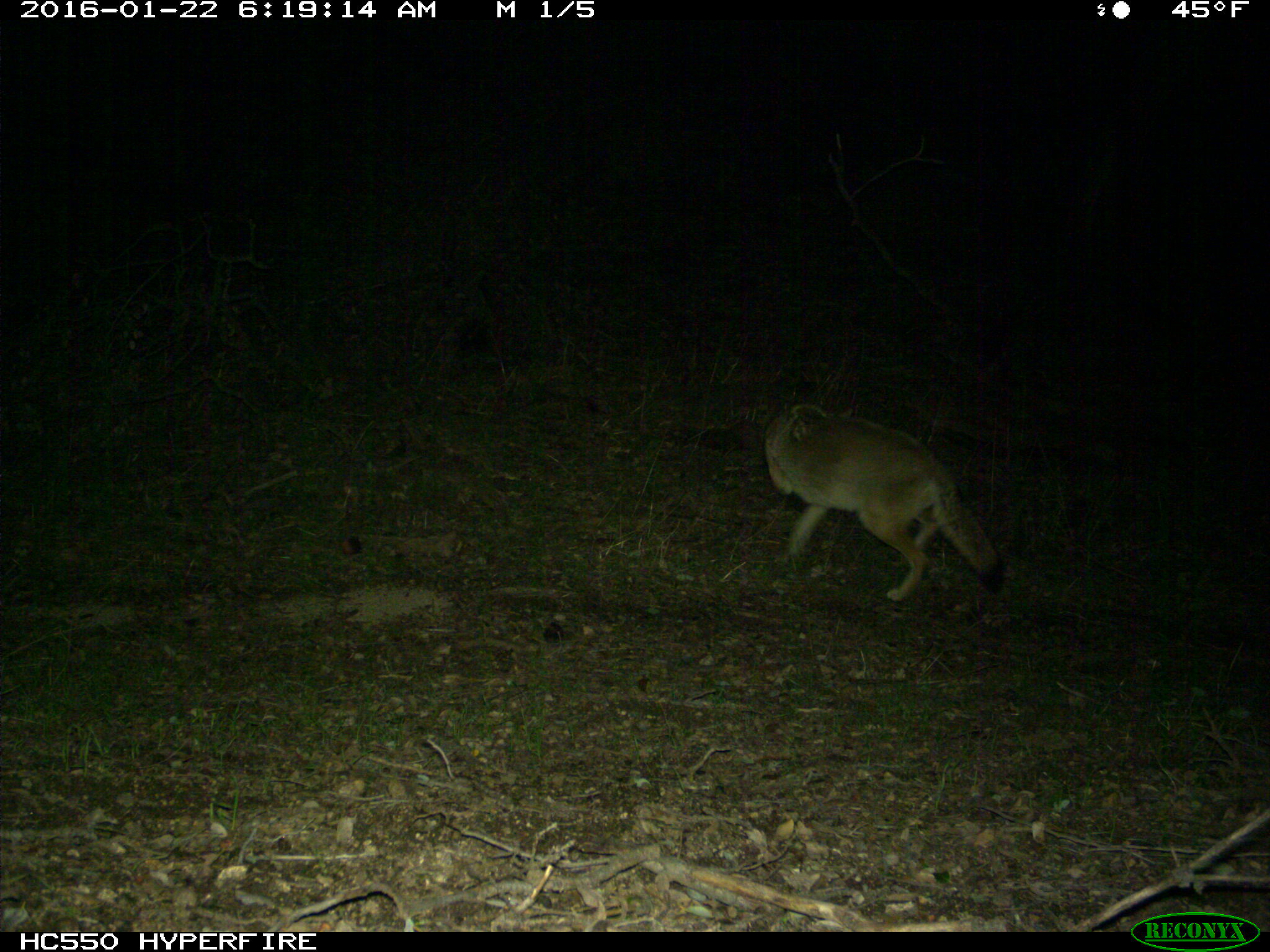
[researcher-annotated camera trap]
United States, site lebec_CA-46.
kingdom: Animalia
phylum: Chordata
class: Mammalia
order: Carnivora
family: Canidae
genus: Canis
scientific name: Canis latrans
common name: coyote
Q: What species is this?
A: Canis latrans (coyote).